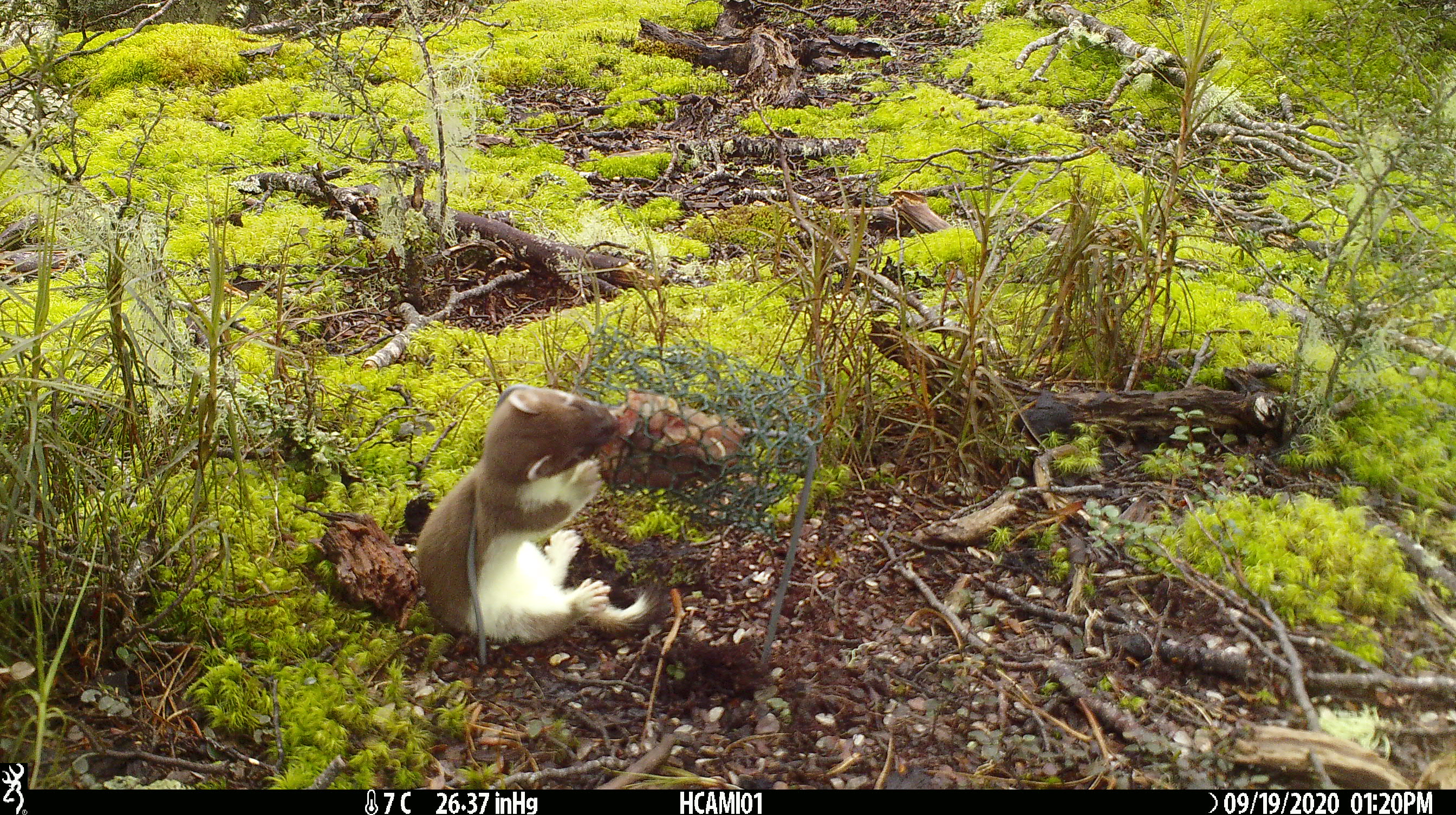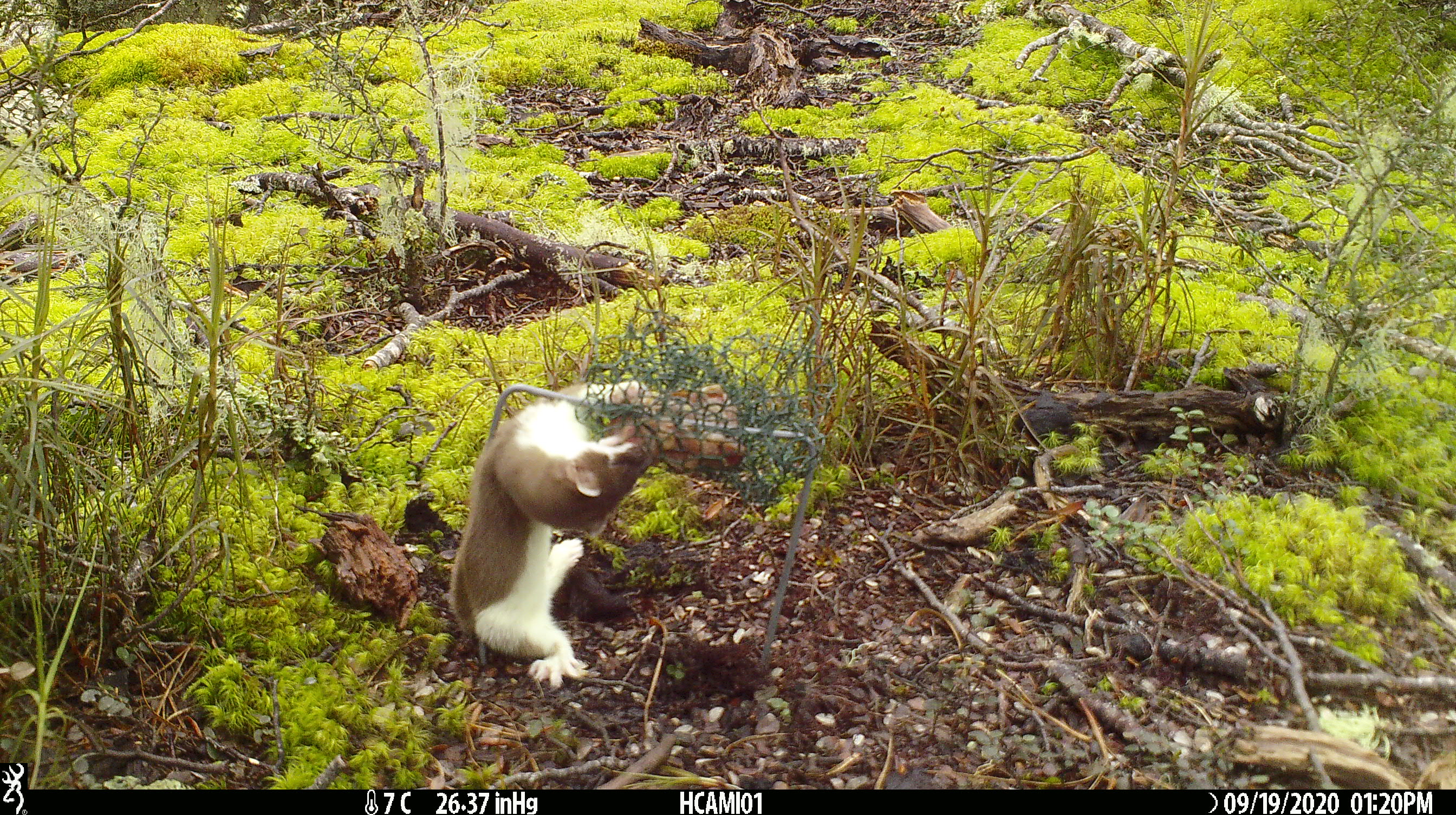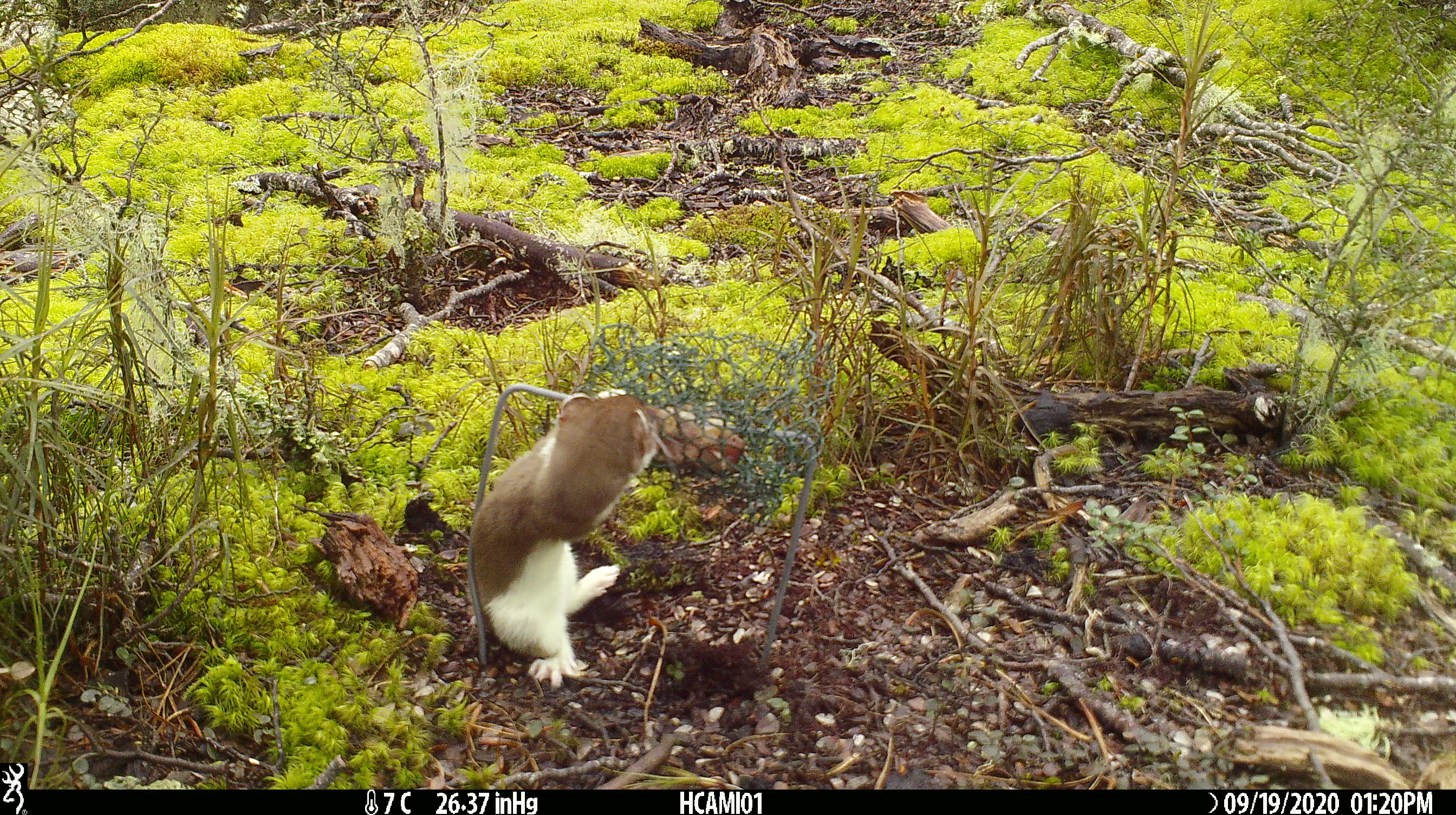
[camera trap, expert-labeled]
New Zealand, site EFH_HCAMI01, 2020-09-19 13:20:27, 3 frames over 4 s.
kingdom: Animalia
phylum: Chordata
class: Mammalia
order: Carnivora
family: Mustelidae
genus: Mustela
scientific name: Mustela erminea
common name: stoat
Stoat (Mustela erminea).